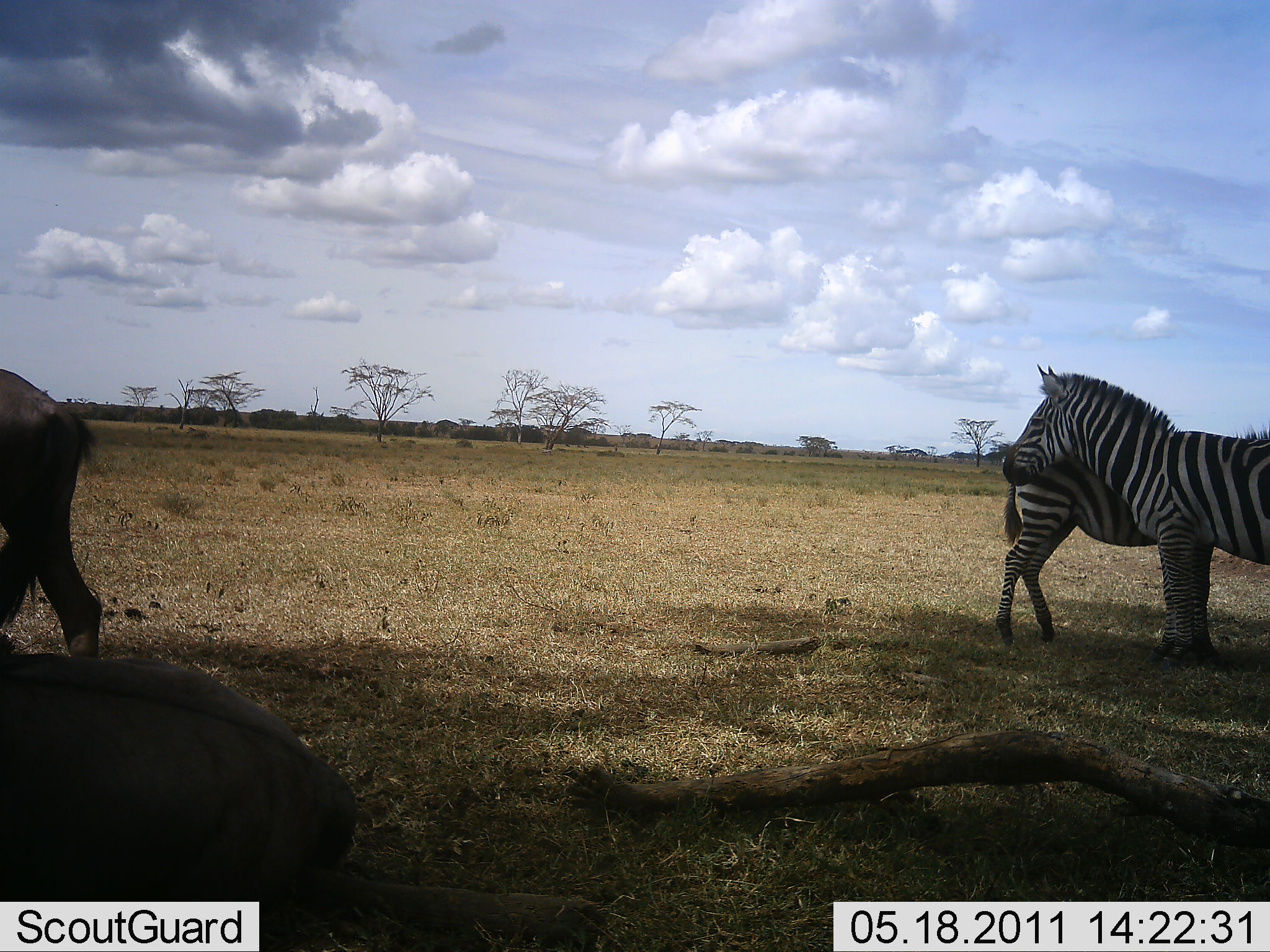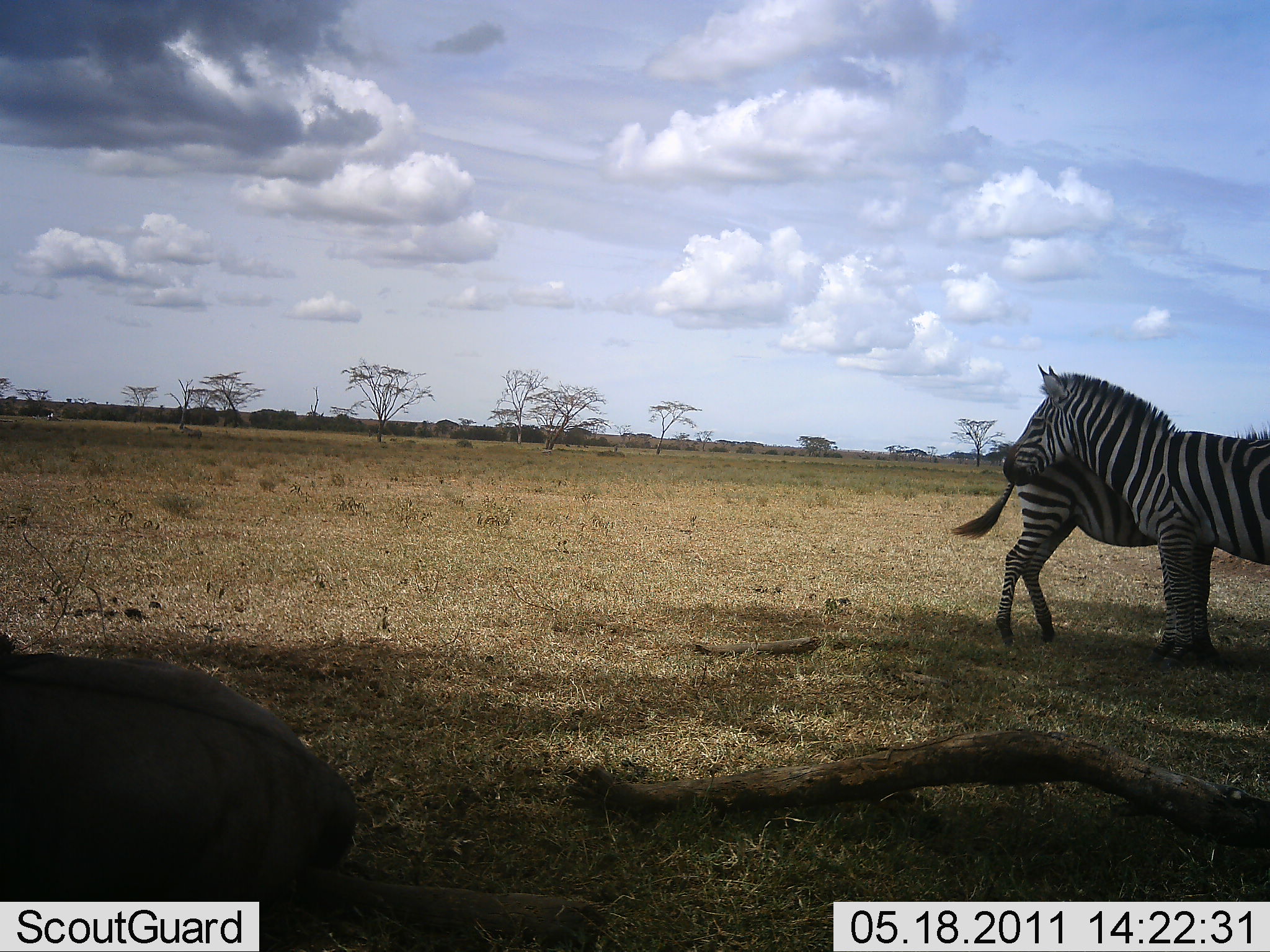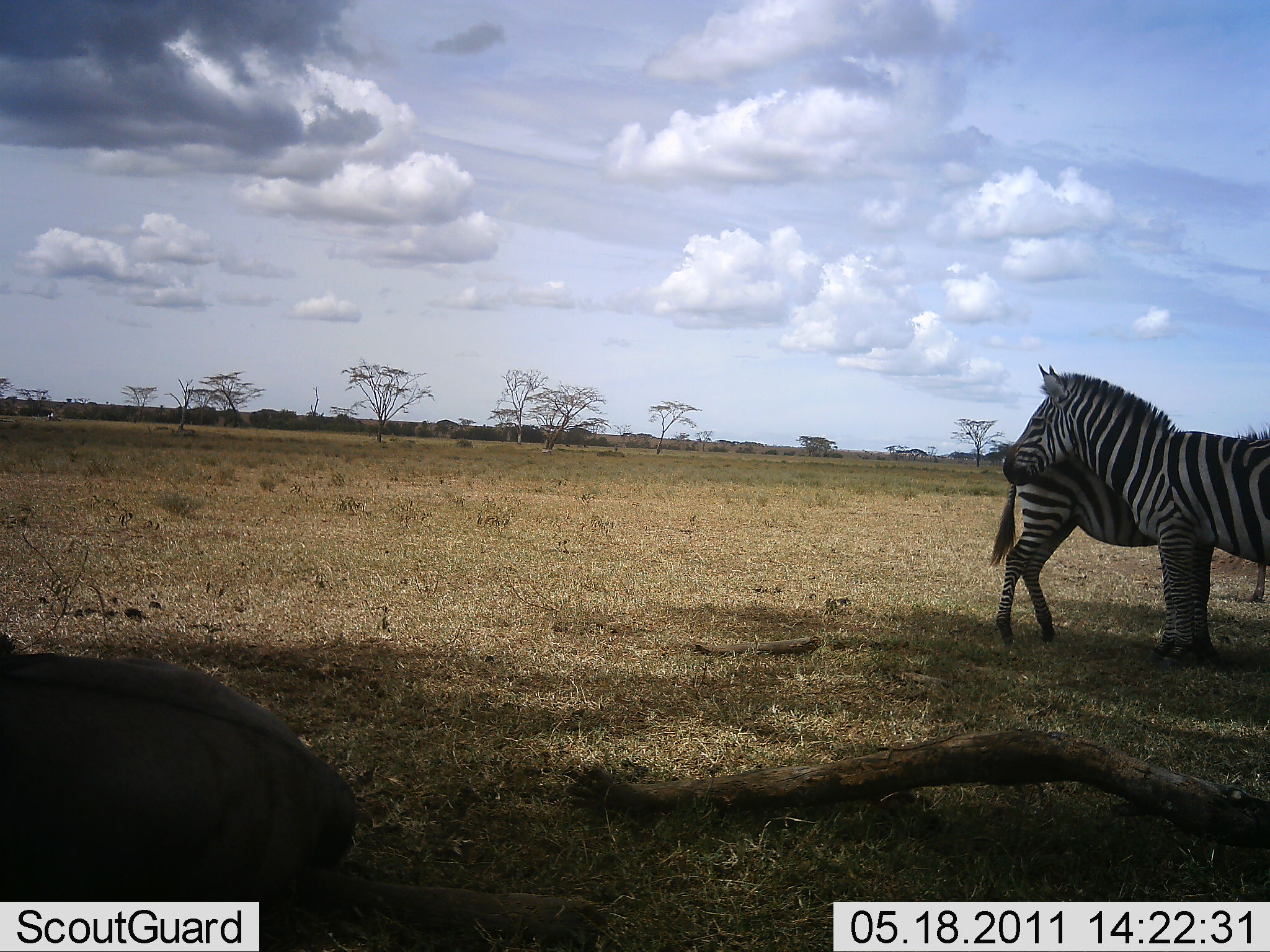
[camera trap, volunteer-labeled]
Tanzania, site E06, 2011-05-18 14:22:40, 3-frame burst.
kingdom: Animalia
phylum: Chordata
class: Mammalia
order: Artiodactyla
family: Bovidae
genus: Connochaetes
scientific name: Connochaetes taurinus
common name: blue wildebeest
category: wildebeest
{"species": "wildebeest (blue wildebeest) (Connochaetes taurinus)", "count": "2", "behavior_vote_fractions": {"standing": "38%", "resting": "100%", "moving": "69%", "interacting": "0%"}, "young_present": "0%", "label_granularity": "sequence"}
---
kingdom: Animalia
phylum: Chordata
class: Mammalia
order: Perissodactyla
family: Equidae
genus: Equus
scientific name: Equus quagga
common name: plains zebra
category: zebra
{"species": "zebra (plains zebra) (Equus quagga)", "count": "2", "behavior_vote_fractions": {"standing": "94%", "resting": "12%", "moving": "6%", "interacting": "18%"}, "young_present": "0%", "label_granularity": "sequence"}